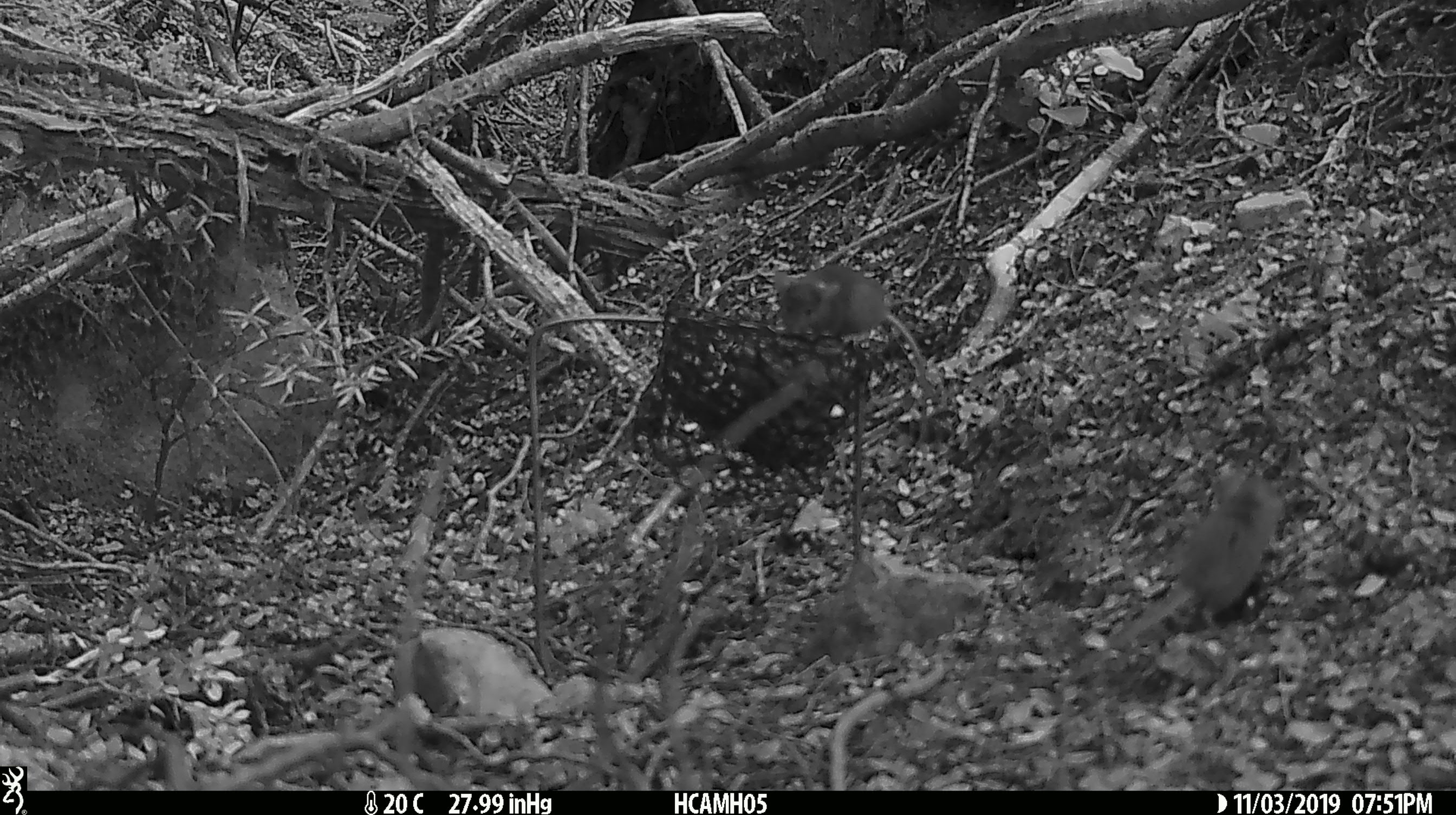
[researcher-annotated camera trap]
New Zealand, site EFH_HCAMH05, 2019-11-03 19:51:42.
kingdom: Animalia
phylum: Chordata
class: Mammalia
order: Rodentia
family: Muridae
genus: Mus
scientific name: Mus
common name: mouse